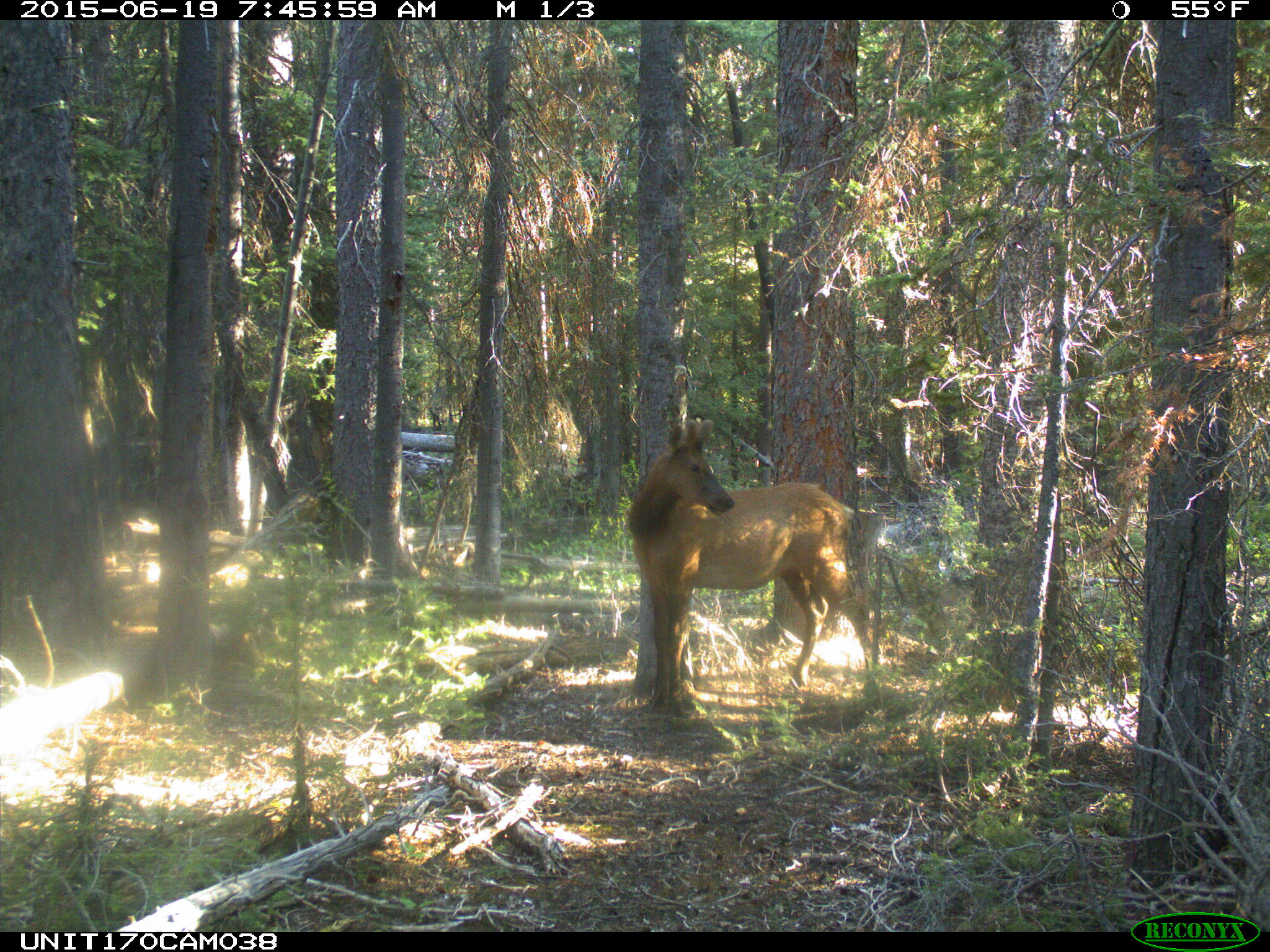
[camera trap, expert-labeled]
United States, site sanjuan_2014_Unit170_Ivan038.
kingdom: Animalia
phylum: Chordata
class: Mammalia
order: Artiodactyla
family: Cervidae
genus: Cervus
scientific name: Cervus elaphus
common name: red deer